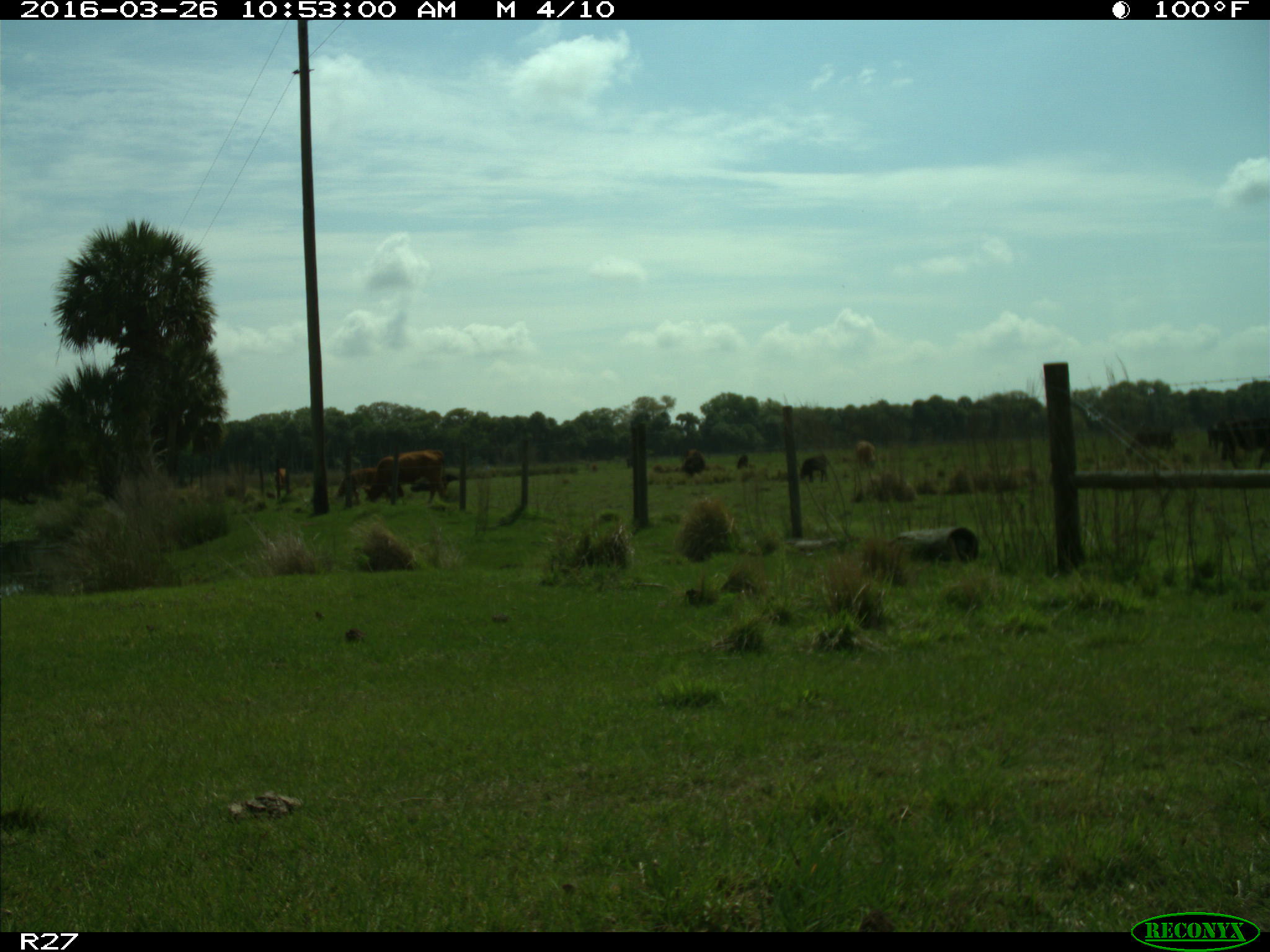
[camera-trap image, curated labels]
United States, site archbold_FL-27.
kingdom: Animalia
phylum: Chordata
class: Mammalia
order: Artiodactyla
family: Bovidae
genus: Bos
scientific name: Bos taurus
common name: domestic cow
Bos taurus (domestic cow).